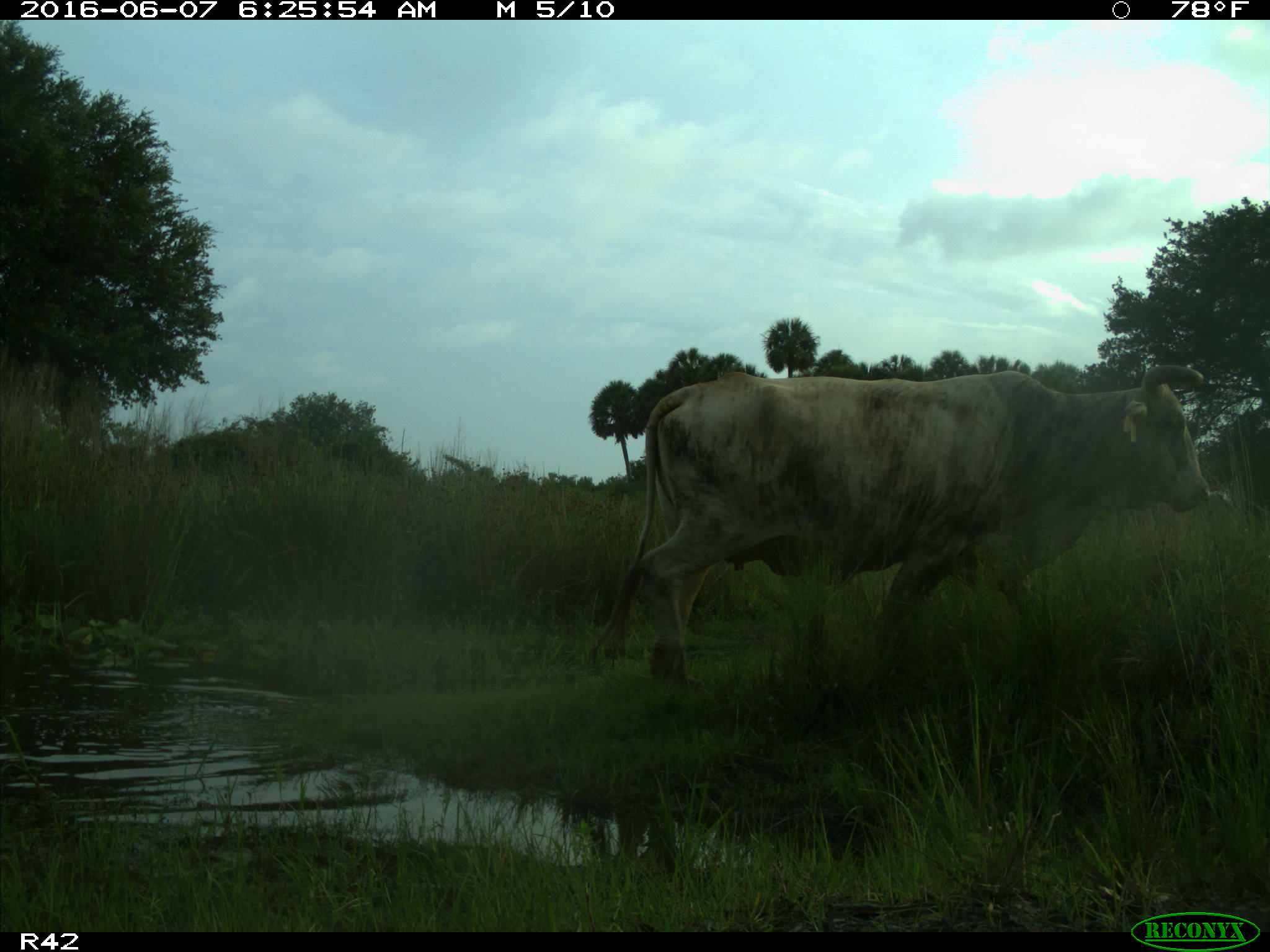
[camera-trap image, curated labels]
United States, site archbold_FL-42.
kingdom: Animalia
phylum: Chordata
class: Mammalia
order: Artiodactyla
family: Bovidae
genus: Bos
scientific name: Bos taurus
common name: domestic cow